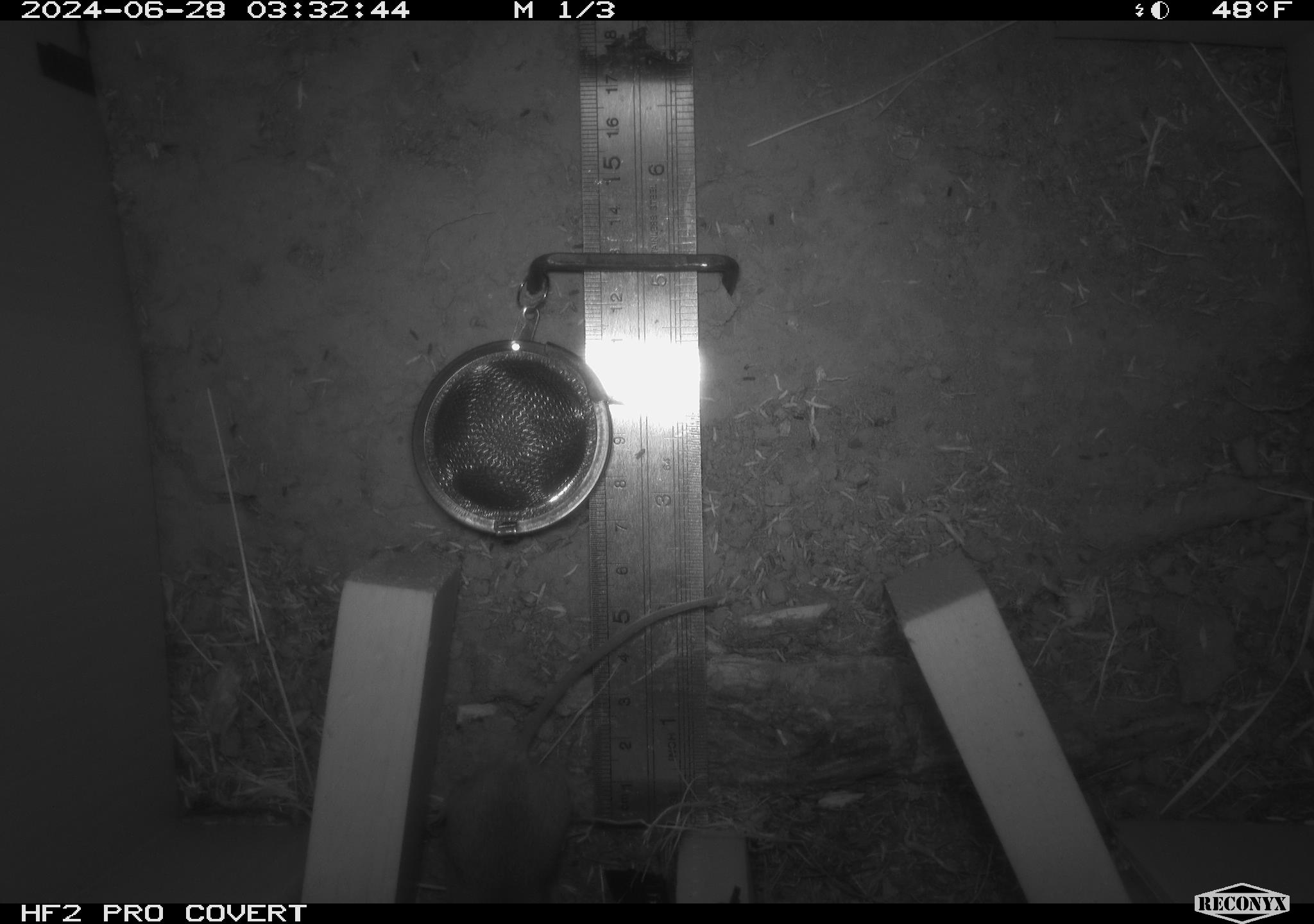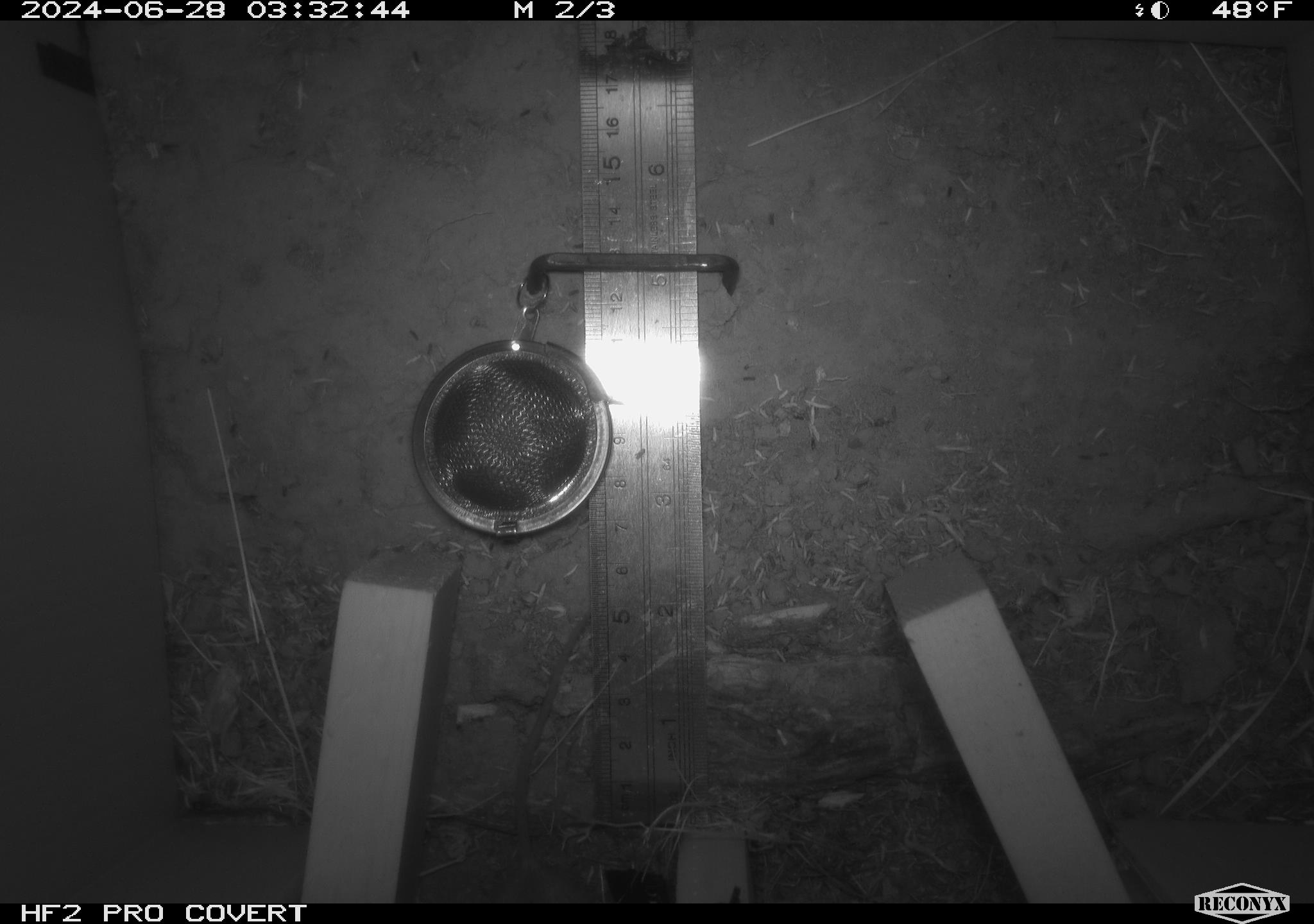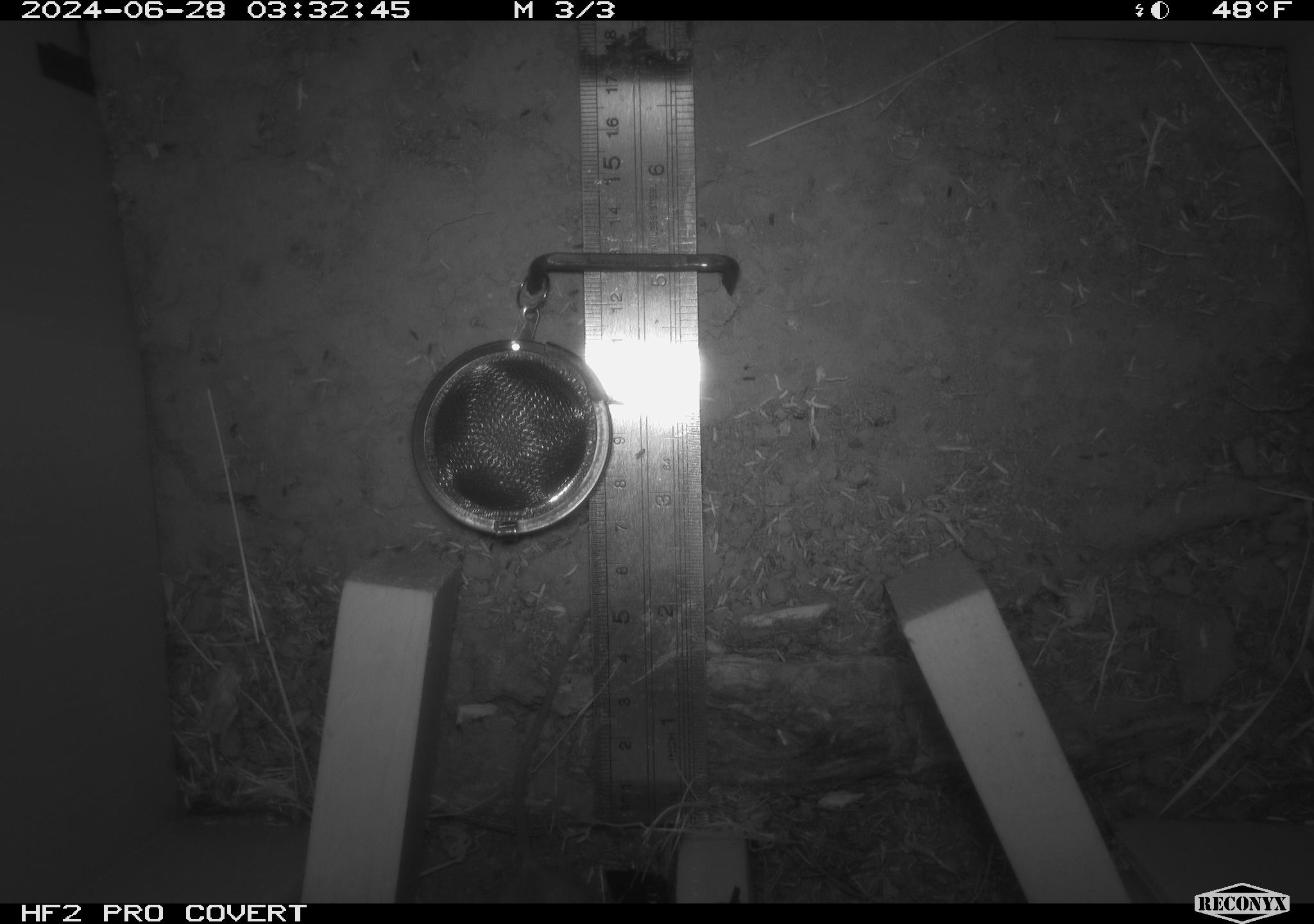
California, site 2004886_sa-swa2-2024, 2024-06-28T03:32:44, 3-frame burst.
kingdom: Animalia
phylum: Chordata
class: Mammalia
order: Rodentia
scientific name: Rodentia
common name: mouse species